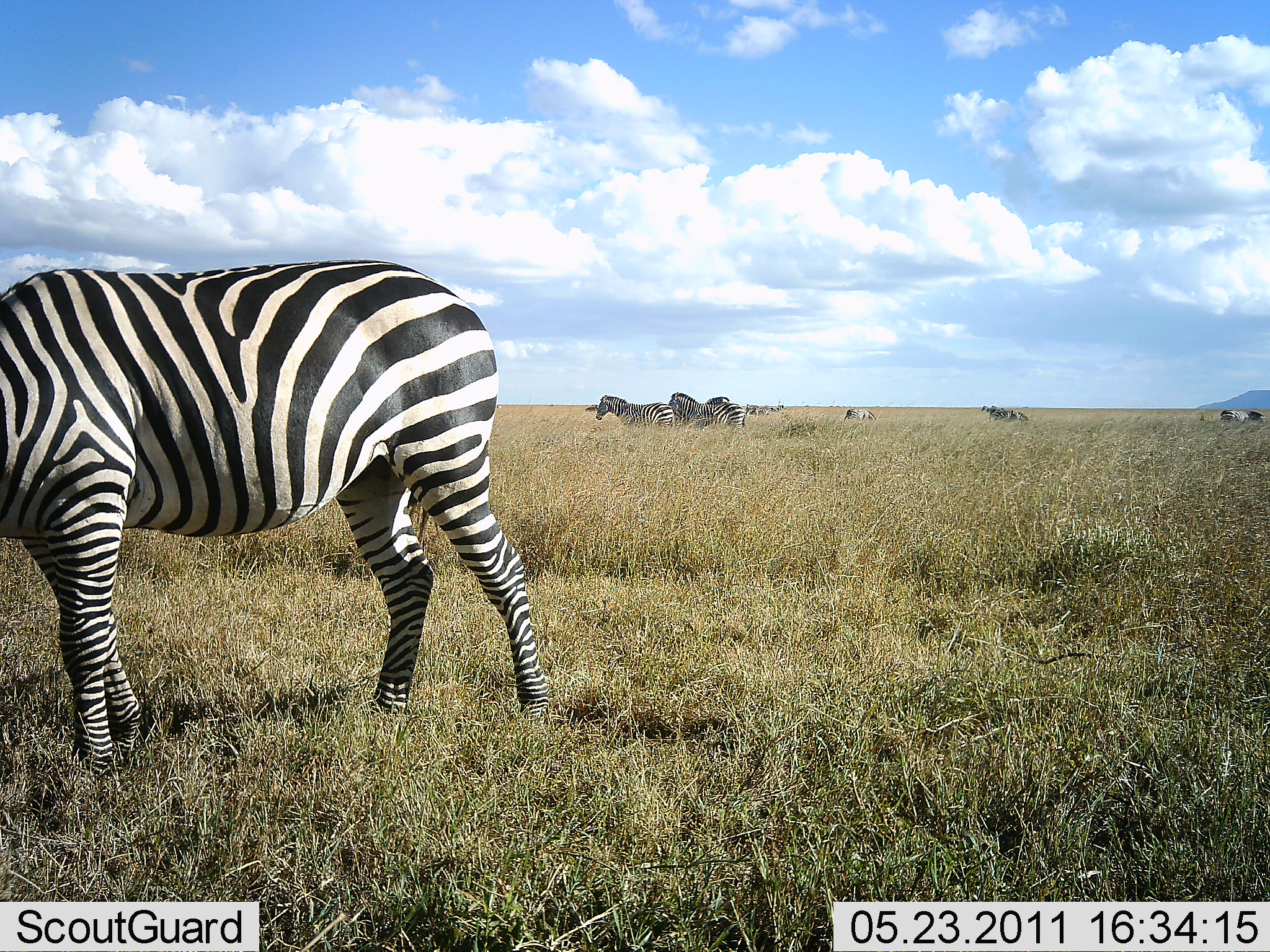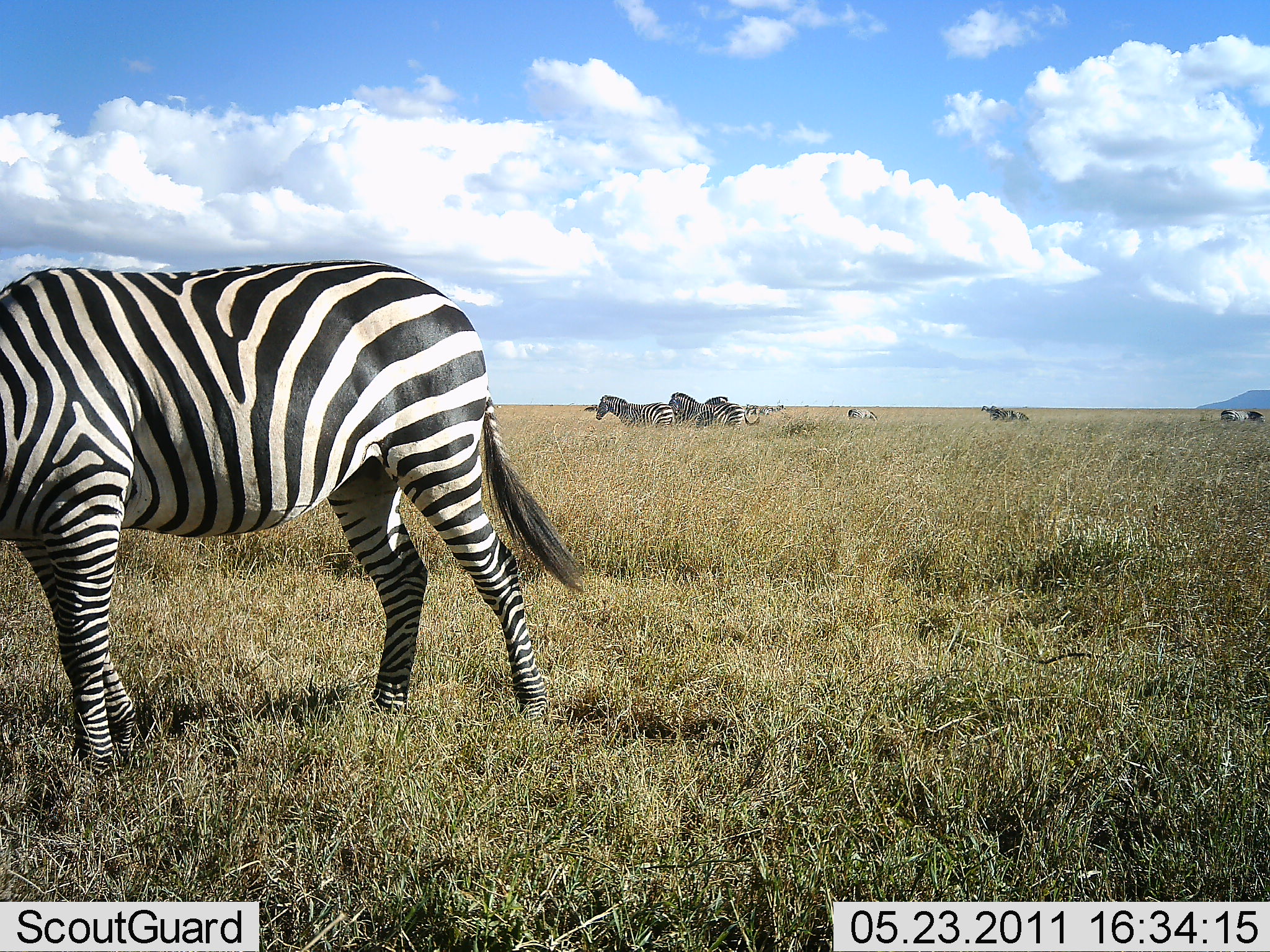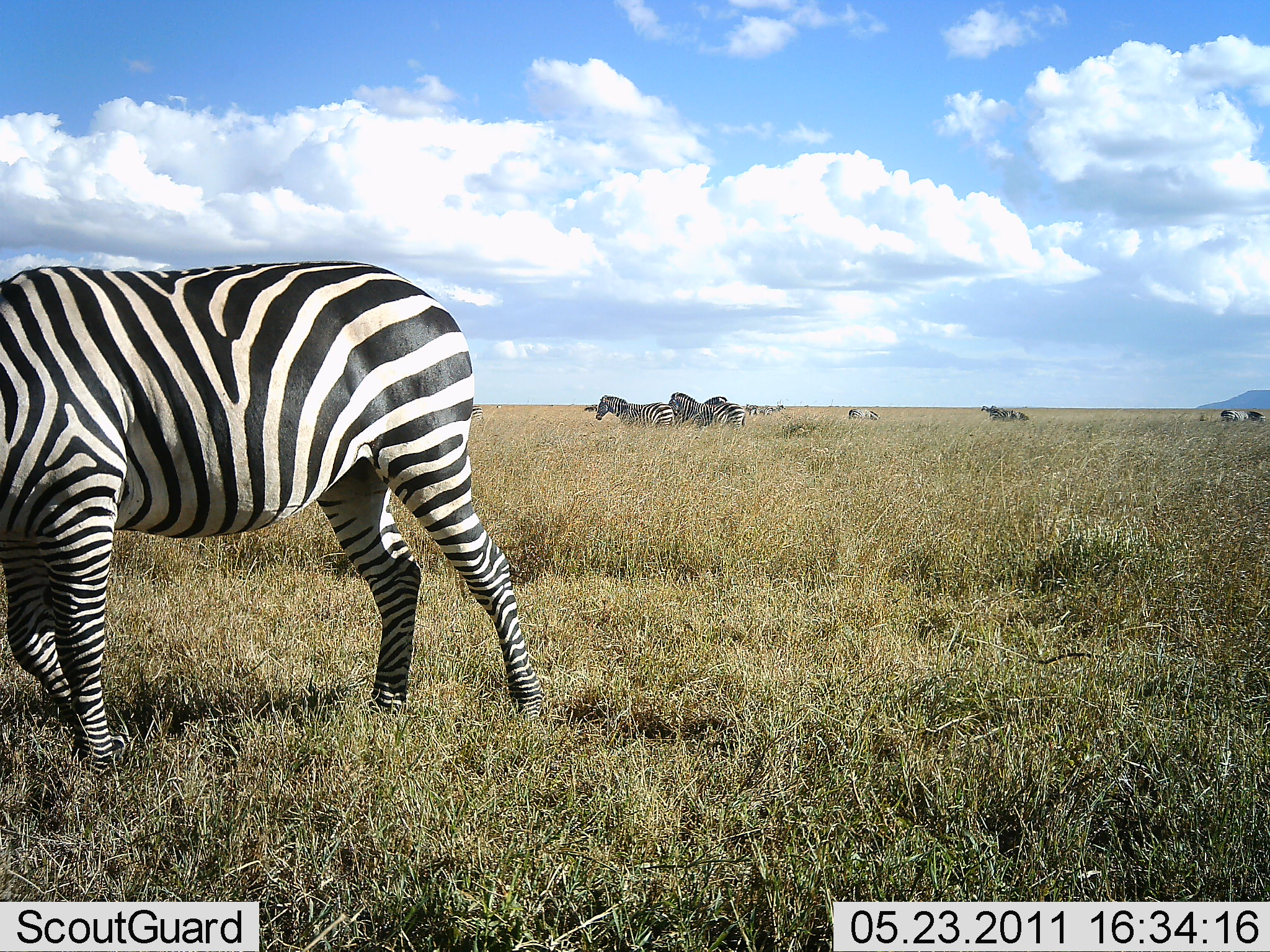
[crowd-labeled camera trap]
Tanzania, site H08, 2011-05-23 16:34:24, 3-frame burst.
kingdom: Animalia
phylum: Chordata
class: Mammalia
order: Perissodactyla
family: Equidae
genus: Equus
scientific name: Equus quagga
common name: plains zebra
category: zebra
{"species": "zebra (plains zebra) (Equus quagga)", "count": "7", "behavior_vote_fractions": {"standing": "53%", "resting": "0%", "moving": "40%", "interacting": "13%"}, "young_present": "0%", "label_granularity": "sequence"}